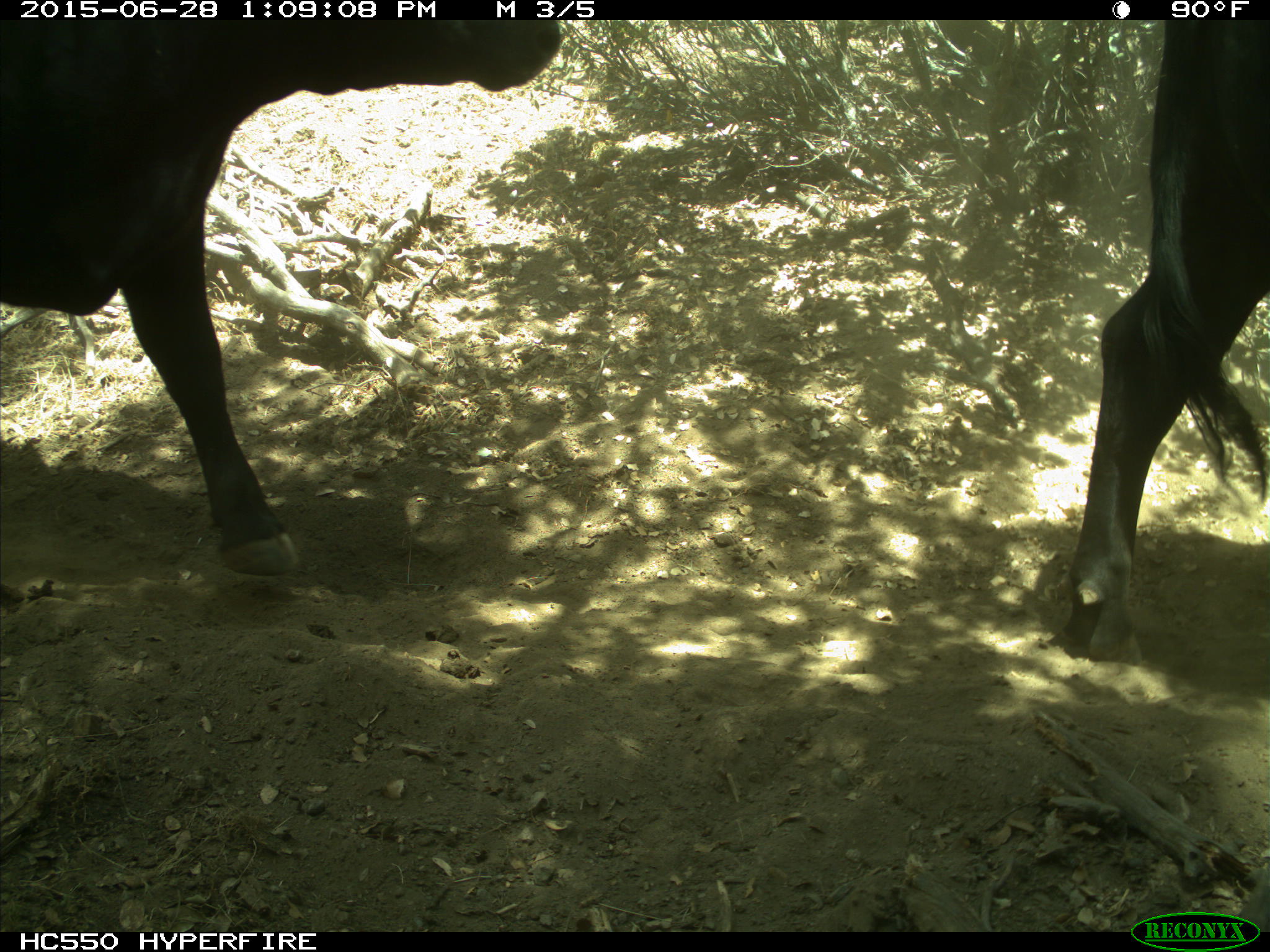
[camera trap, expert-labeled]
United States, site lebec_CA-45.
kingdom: Animalia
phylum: Chordata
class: Mammalia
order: Artiodactyla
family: Bovidae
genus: Bos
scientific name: Bos taurus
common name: domestic cow